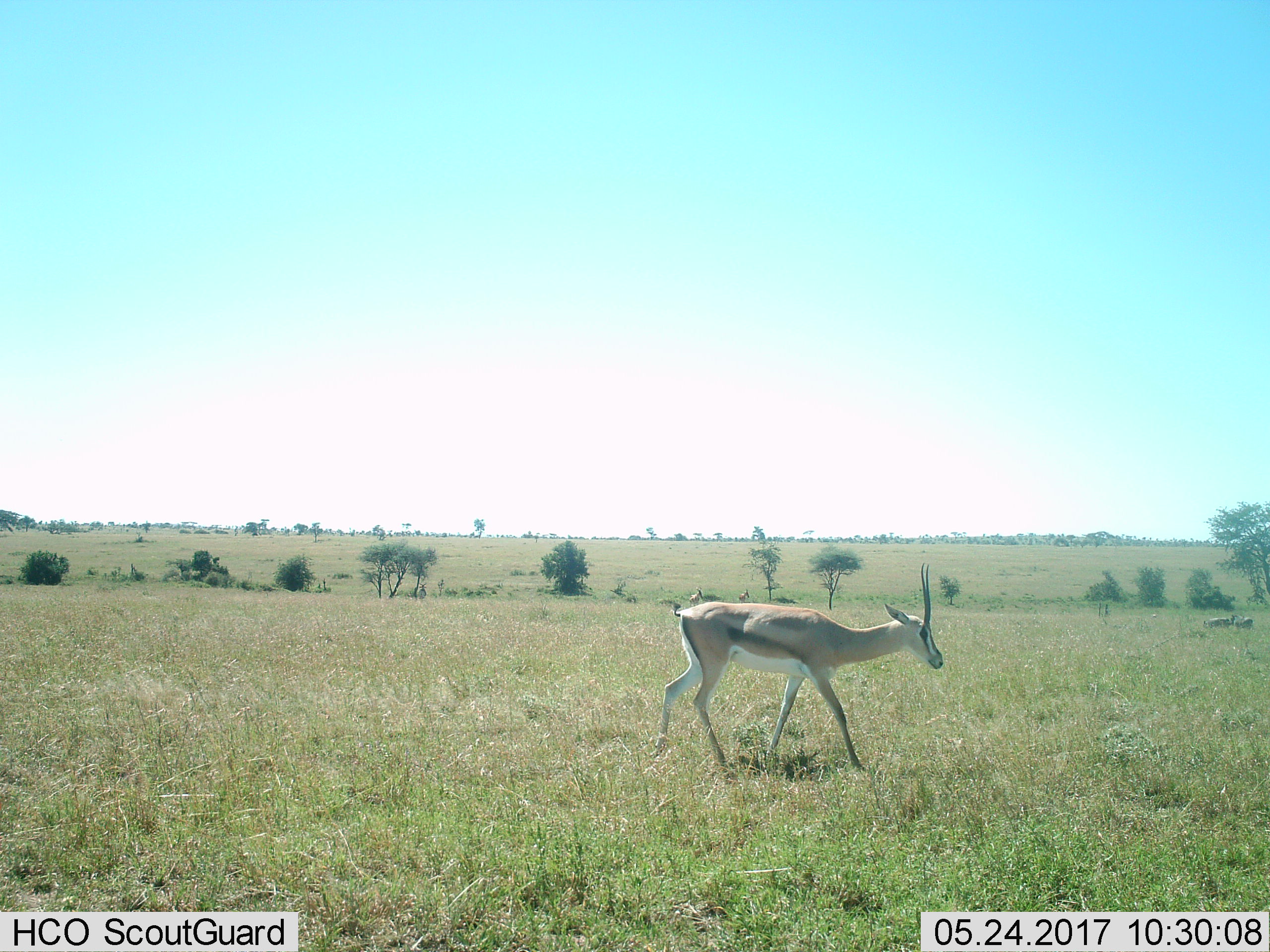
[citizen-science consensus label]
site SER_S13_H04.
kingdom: Animalia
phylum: Chordata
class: Mammalia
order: Artiodactyla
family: Bovidae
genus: Eudorcas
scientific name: Eudorcas thomsonii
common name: thomson's gazelle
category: gazellethomsons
Gazellethomsons (thomson's gazelle) (Eudorcas thomsonii), count 1. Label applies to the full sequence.